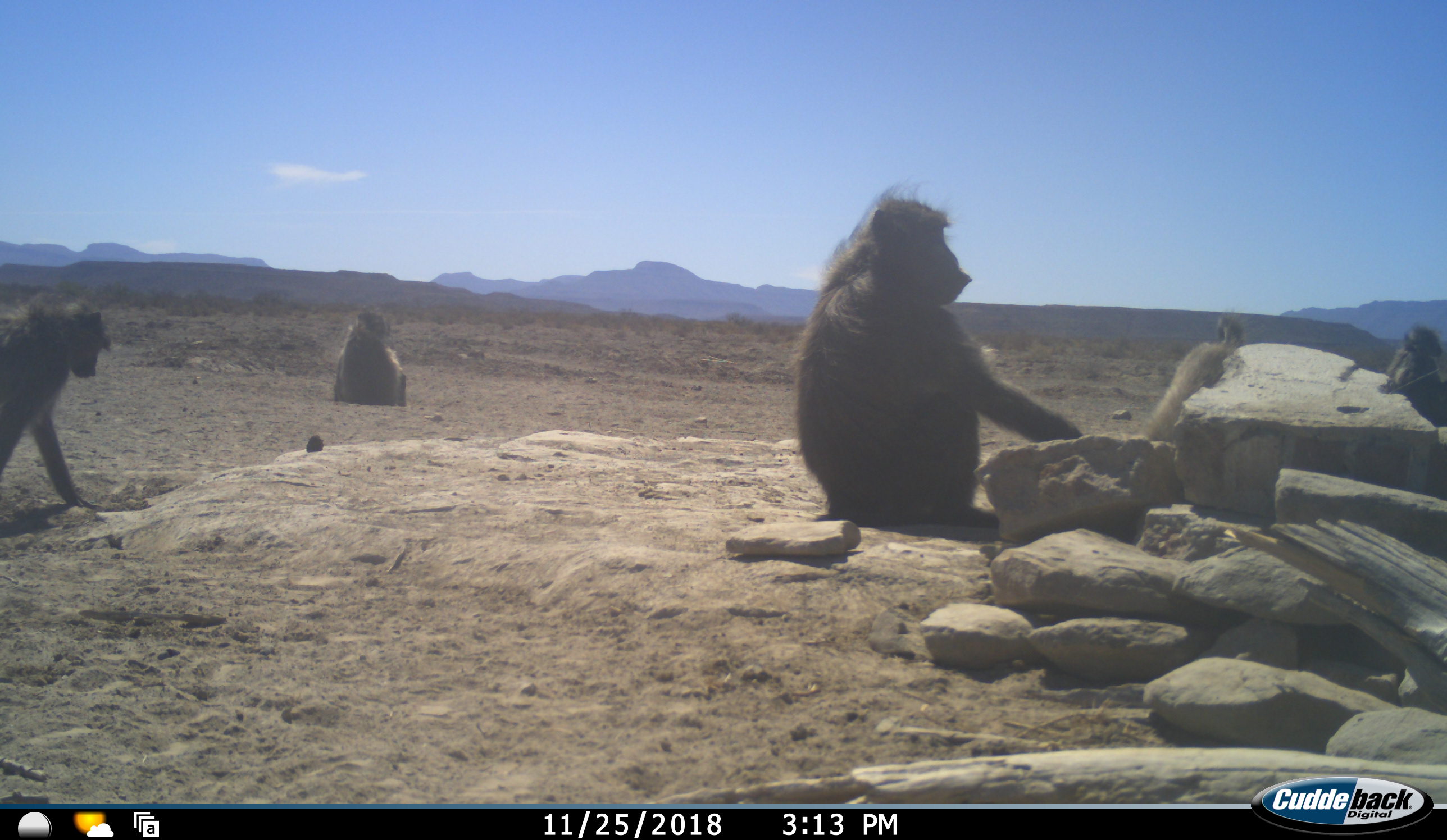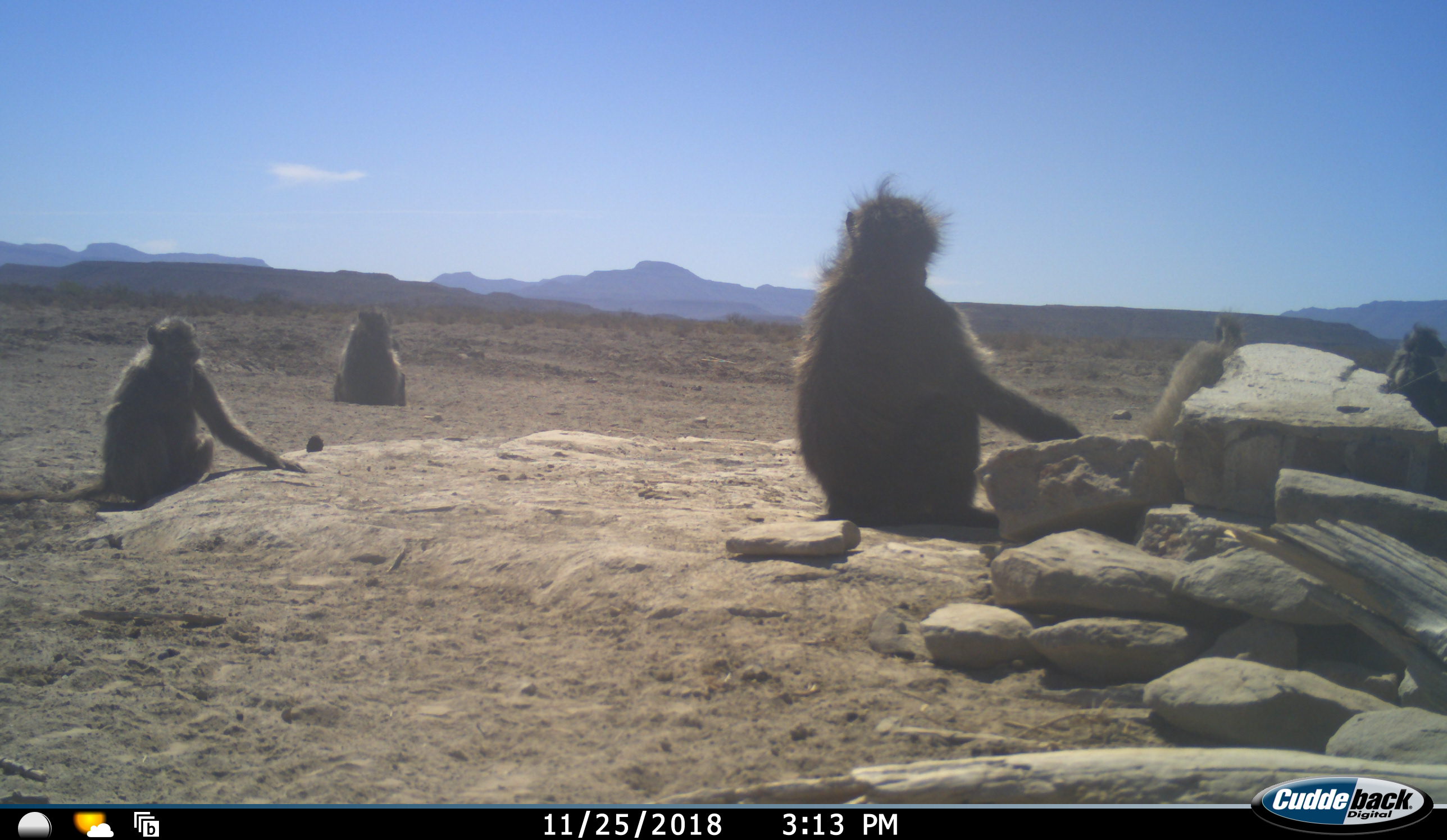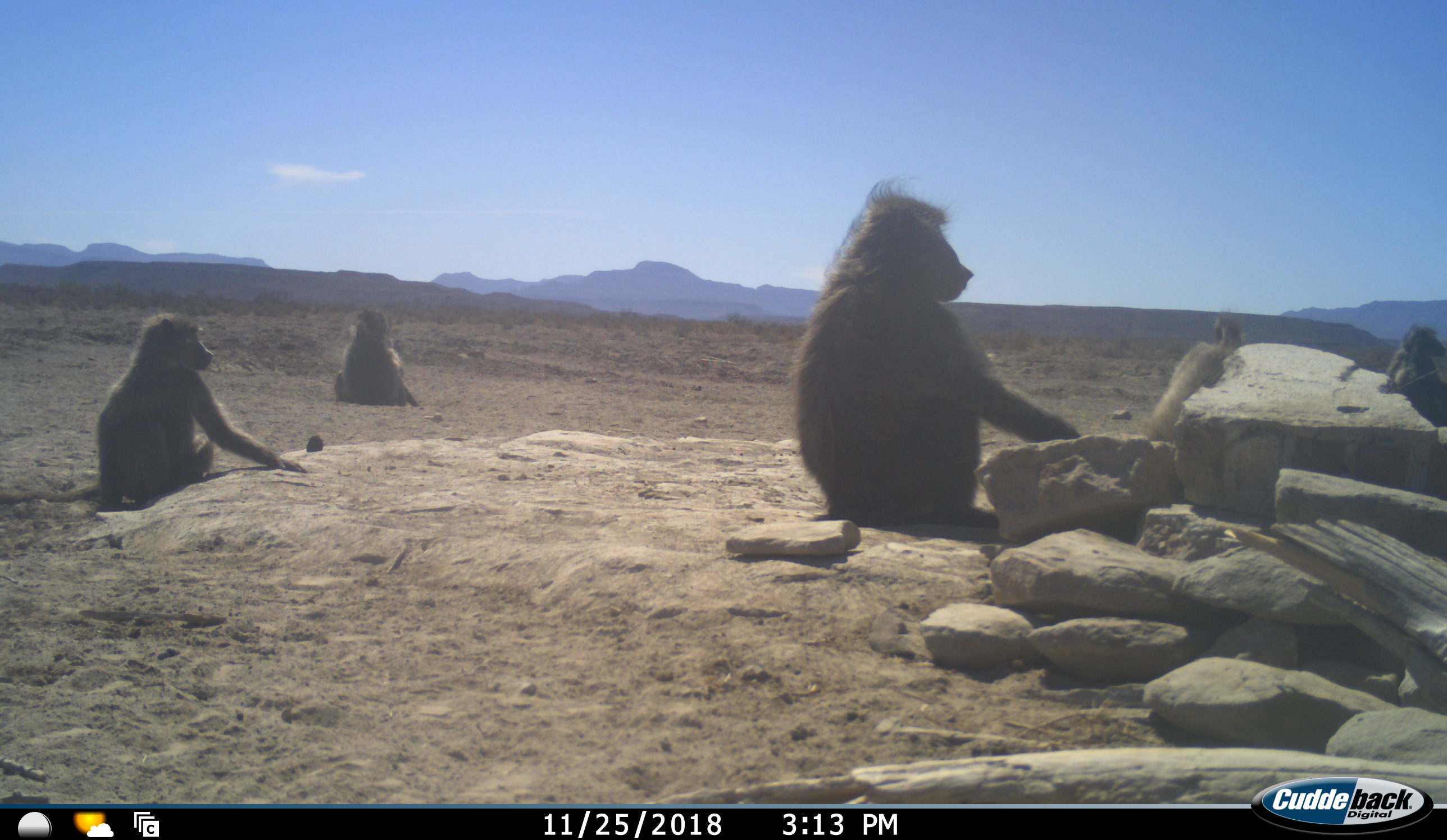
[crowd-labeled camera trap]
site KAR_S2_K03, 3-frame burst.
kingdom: Animalia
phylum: Chordata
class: Mammalia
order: Primates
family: Cercopithecidae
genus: Papio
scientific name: Papio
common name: baboon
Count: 5.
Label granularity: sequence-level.